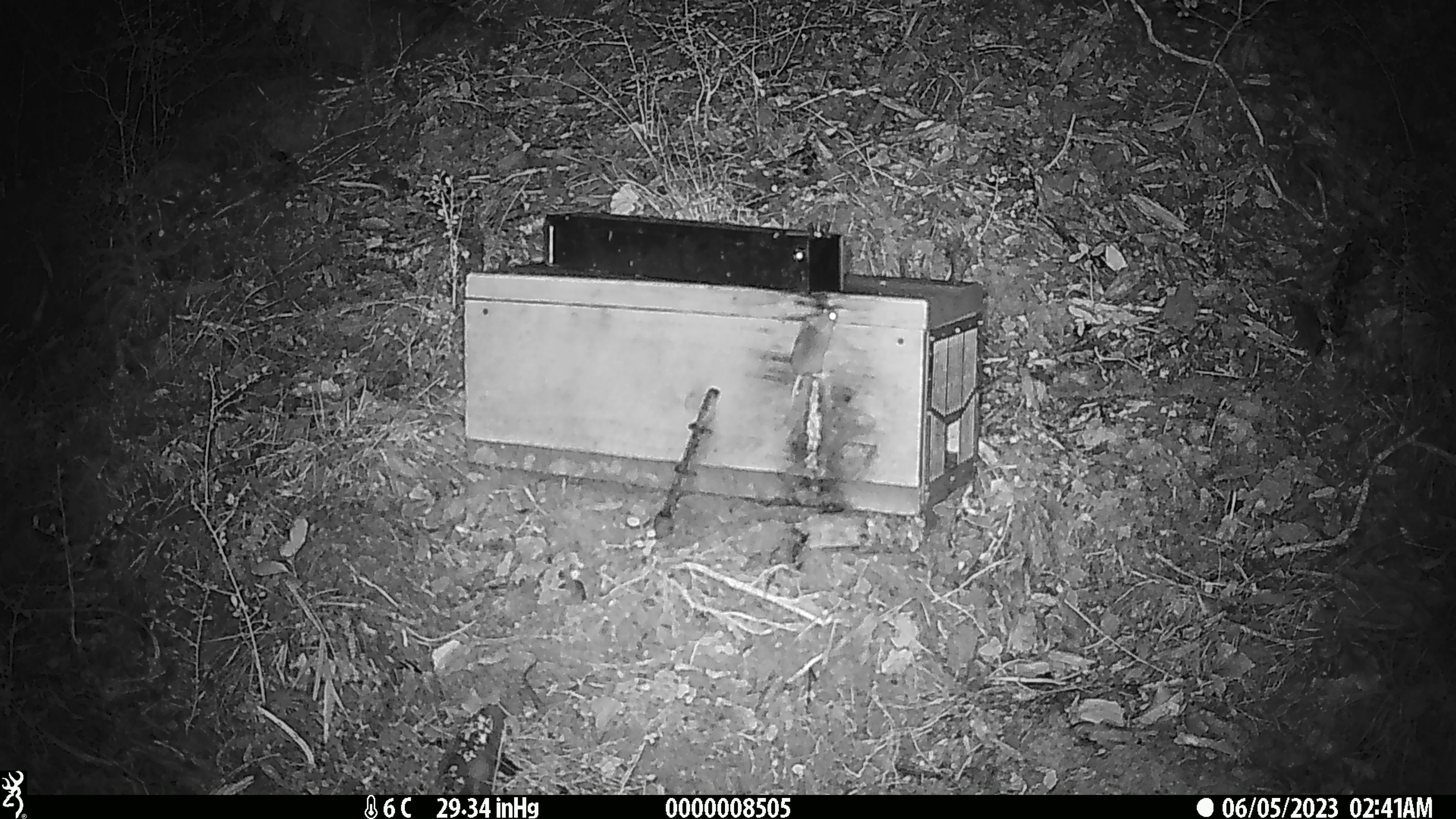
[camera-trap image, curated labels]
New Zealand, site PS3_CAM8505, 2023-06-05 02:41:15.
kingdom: Animalia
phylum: Chordata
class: Mammalia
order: Rodentia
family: Muridae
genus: Mus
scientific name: Mus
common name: mouse